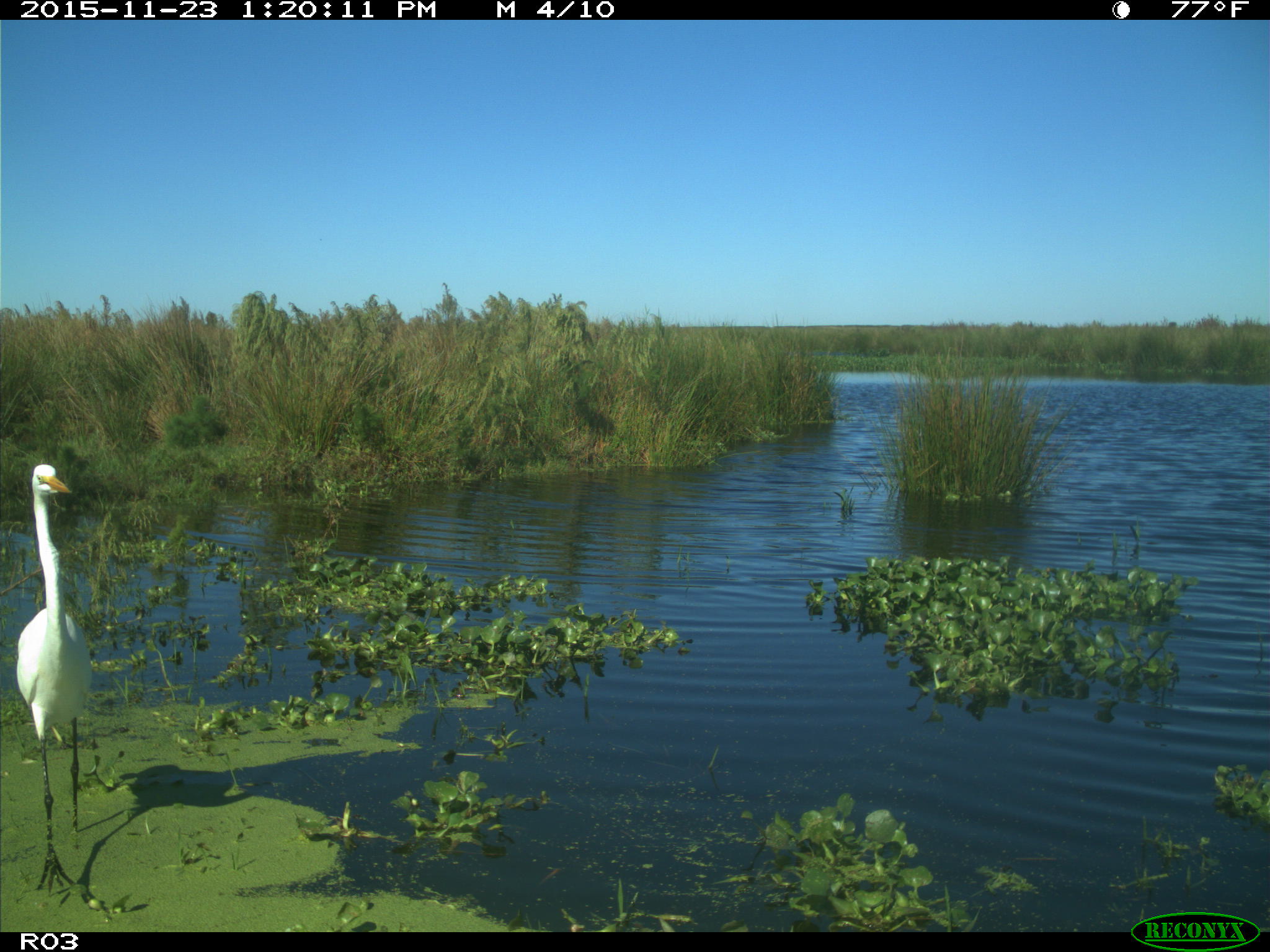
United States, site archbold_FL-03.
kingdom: Animalia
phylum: Chordata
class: Aves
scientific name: Aves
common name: birds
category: unidentified bird